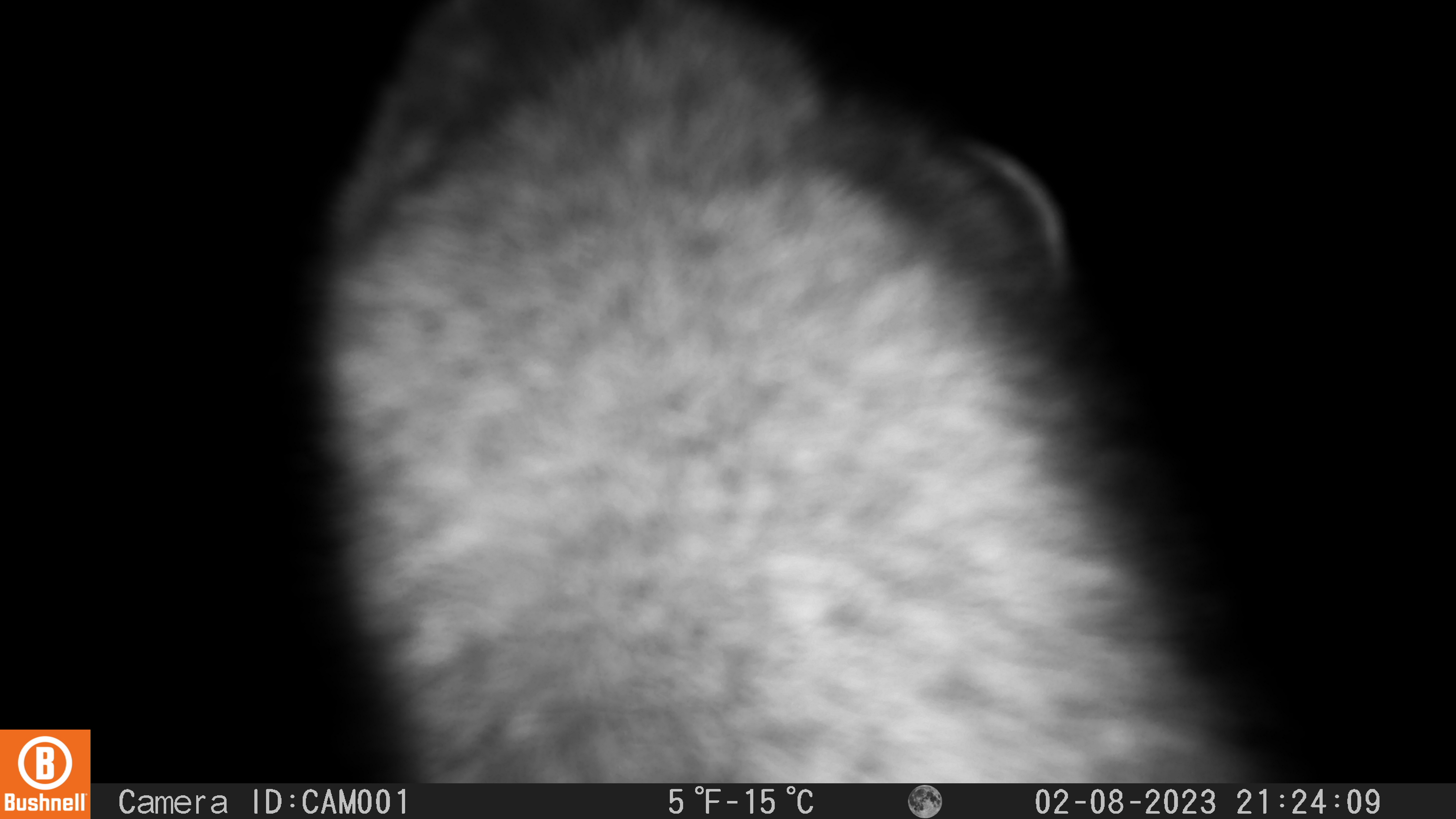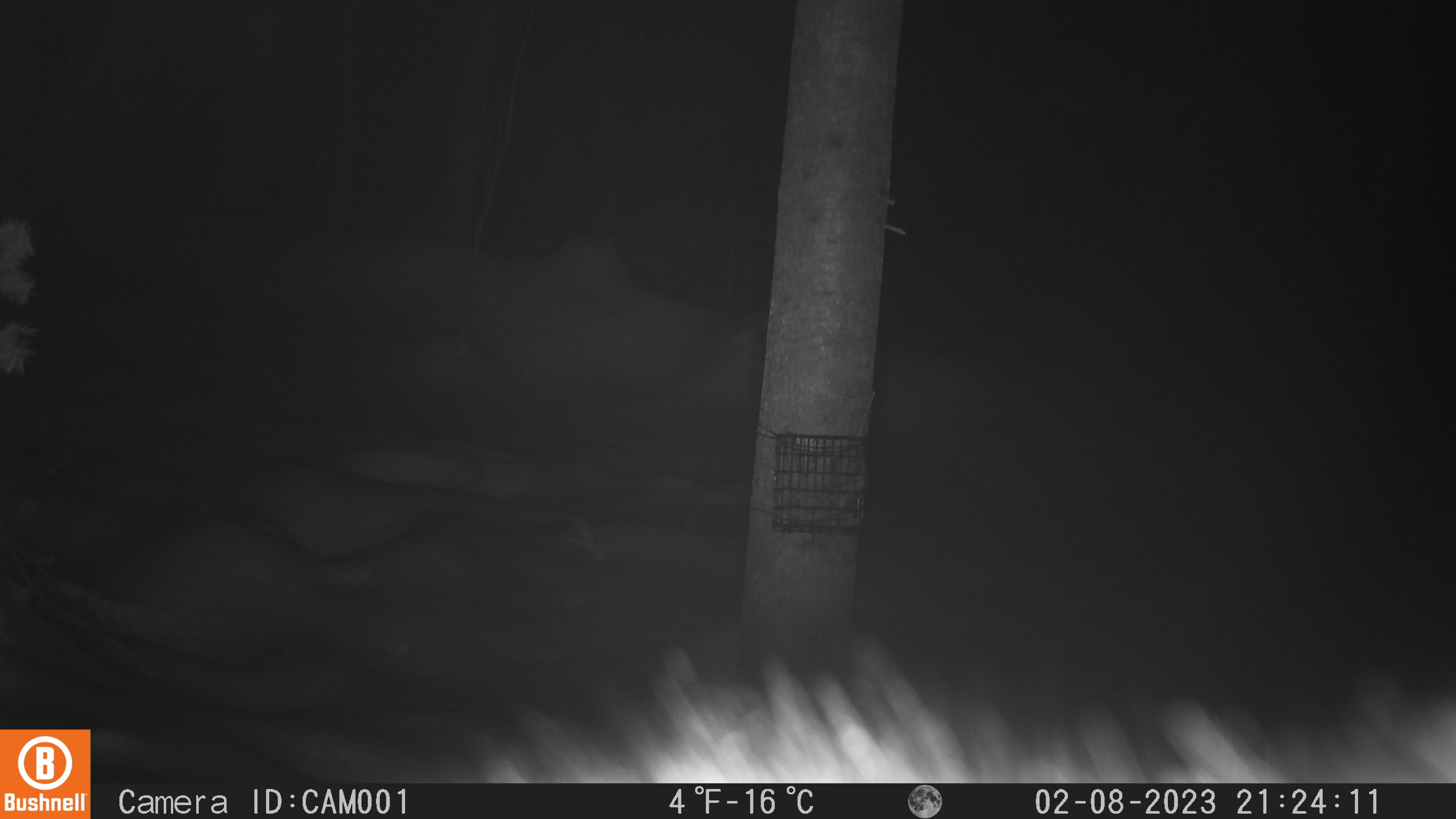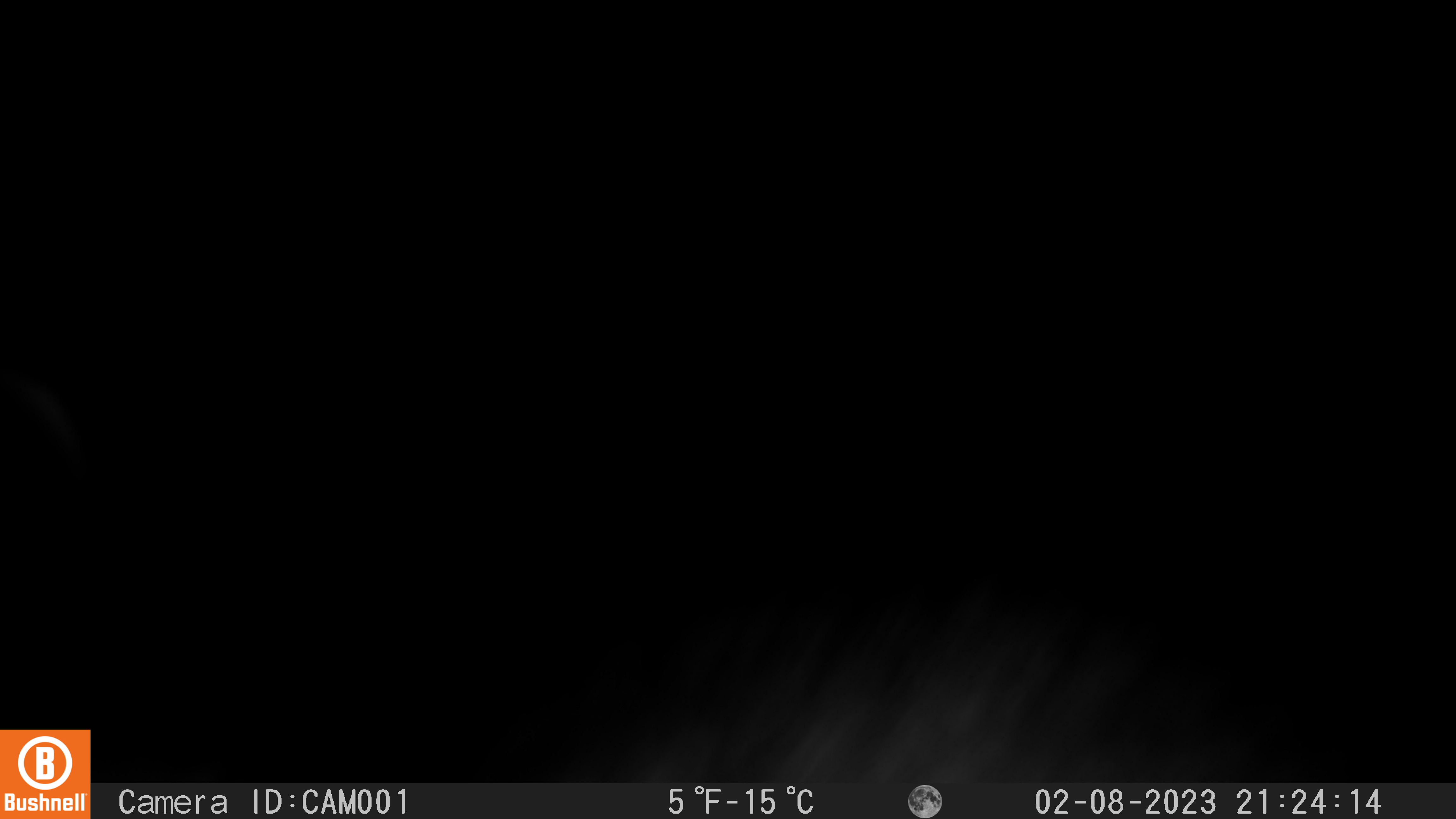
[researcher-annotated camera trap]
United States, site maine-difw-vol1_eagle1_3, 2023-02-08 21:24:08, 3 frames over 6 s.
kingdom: Animalia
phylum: Chordata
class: Mammalia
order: Carnivora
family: Mustelidae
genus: Pekania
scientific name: Pekania pennanti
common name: fisher